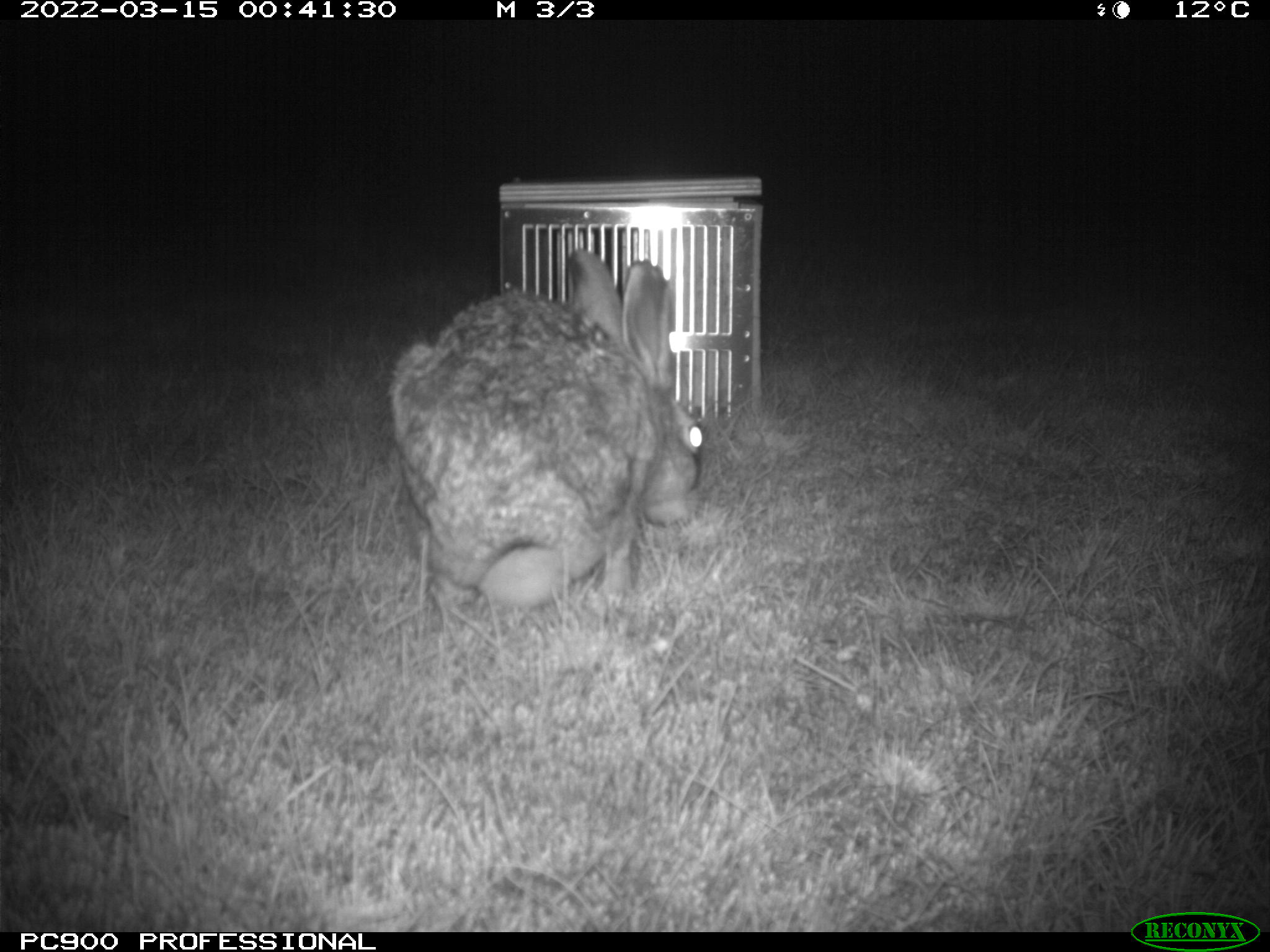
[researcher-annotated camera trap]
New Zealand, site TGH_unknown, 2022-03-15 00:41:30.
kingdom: Animalia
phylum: Chordata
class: Mammalia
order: Lagomorpha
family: Leporidae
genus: Lepus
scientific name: Lepus europaeus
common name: brown hare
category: hare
Hare (brown hare) (Lepus europaeus).